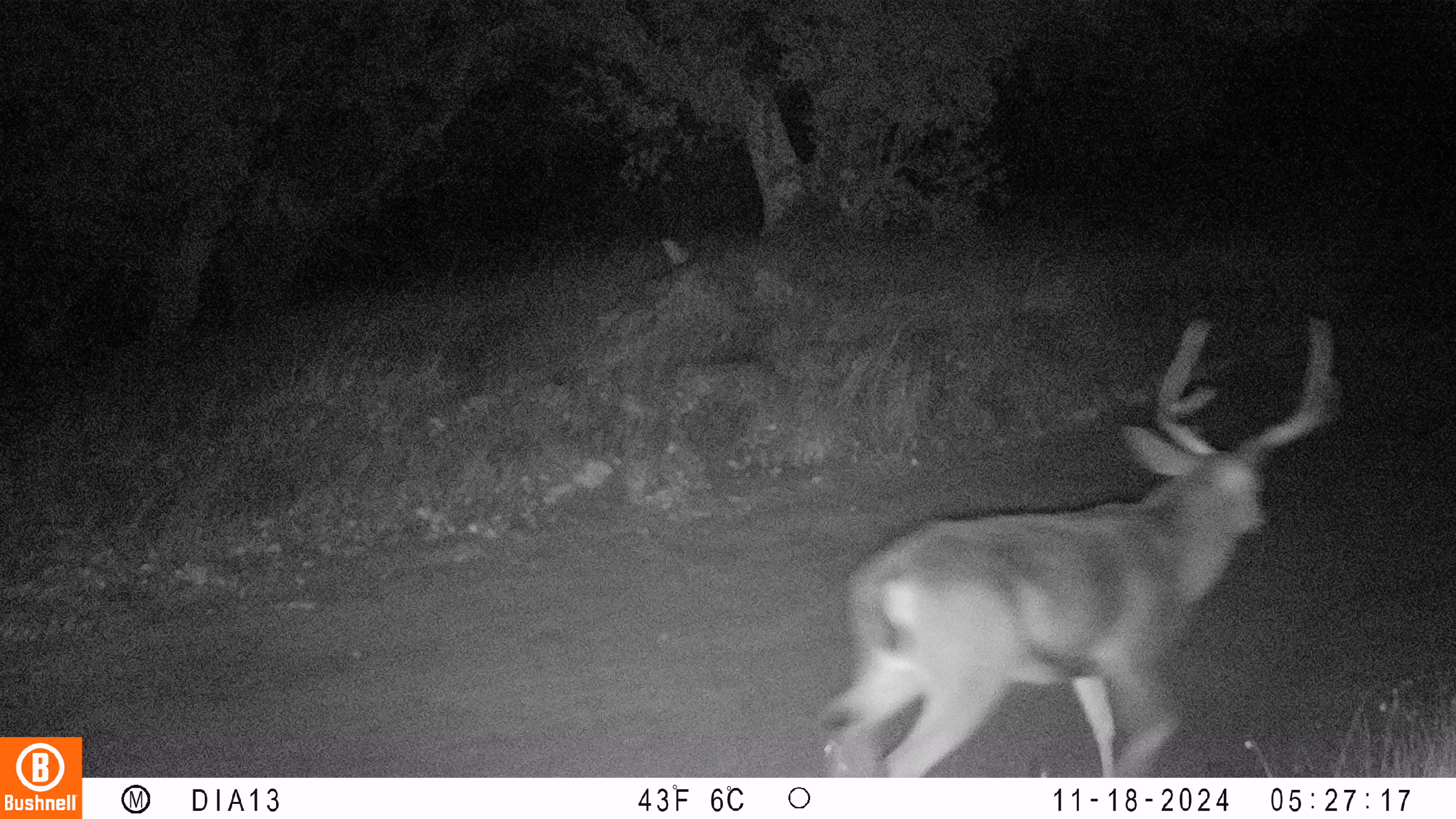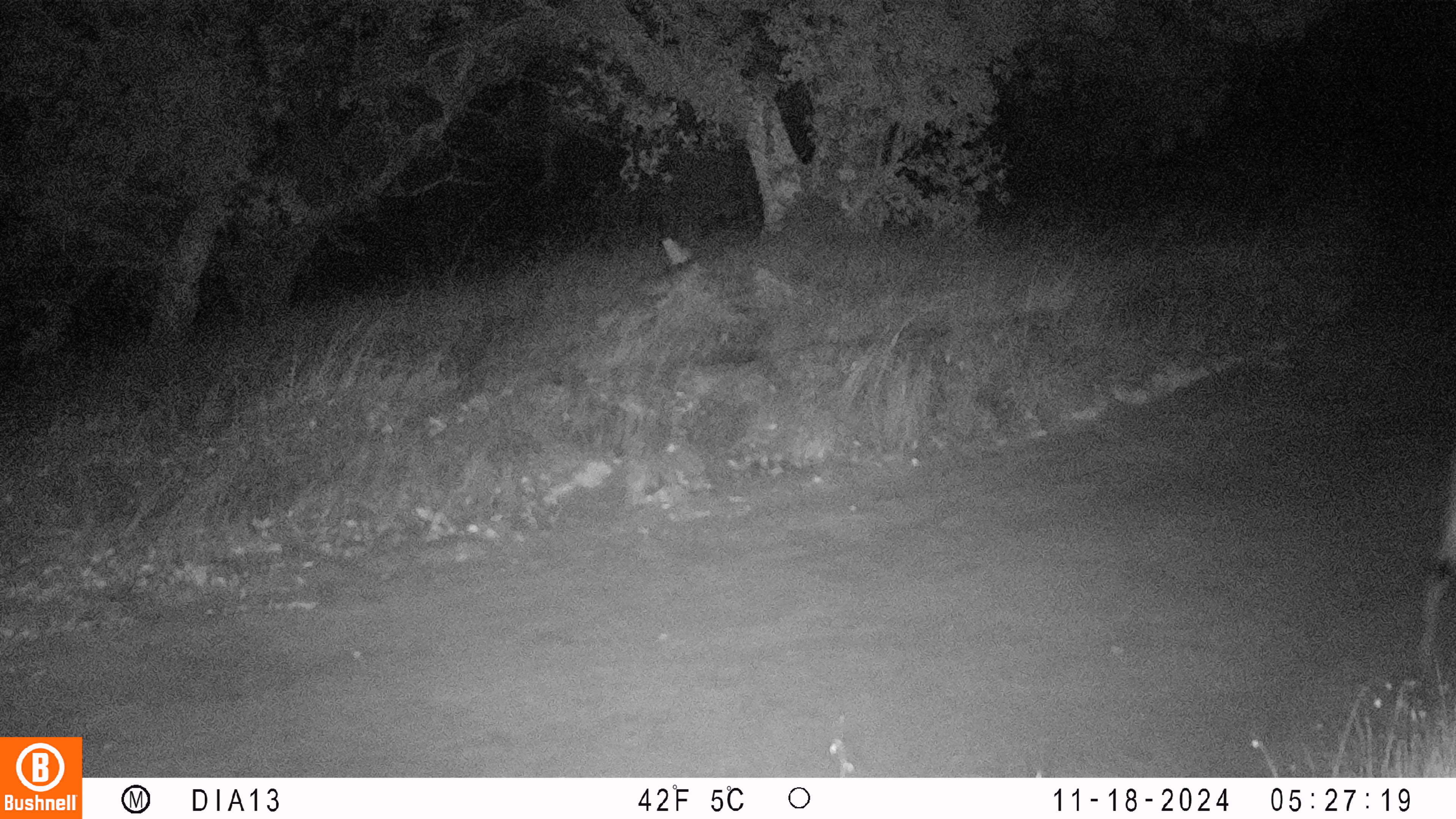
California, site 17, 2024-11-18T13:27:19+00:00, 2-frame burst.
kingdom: Animalia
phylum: Chordata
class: Mammalia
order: Artiodactyla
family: Cervidae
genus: Odocoileus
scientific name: Odocoileus hemionus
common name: mule deer